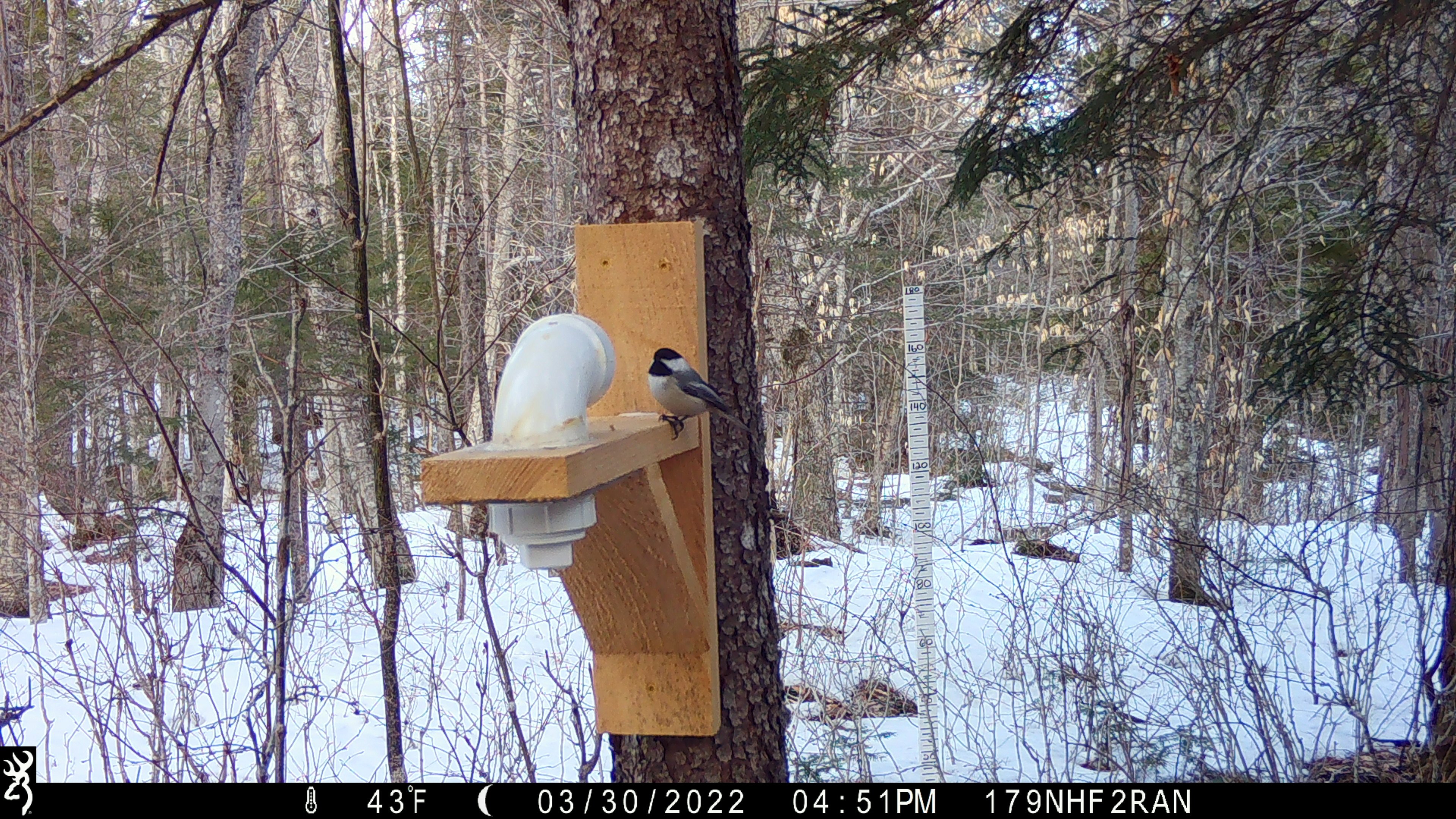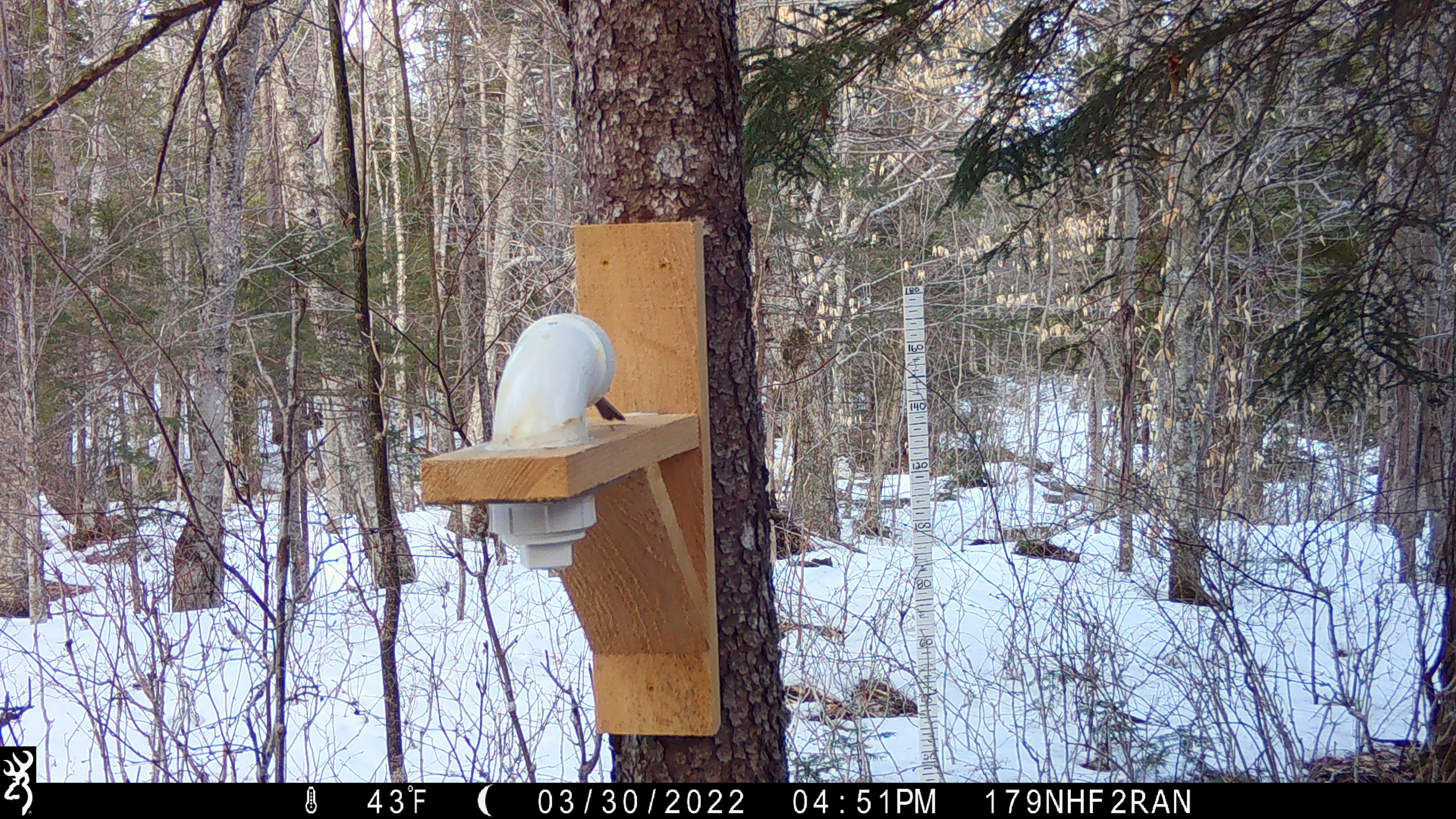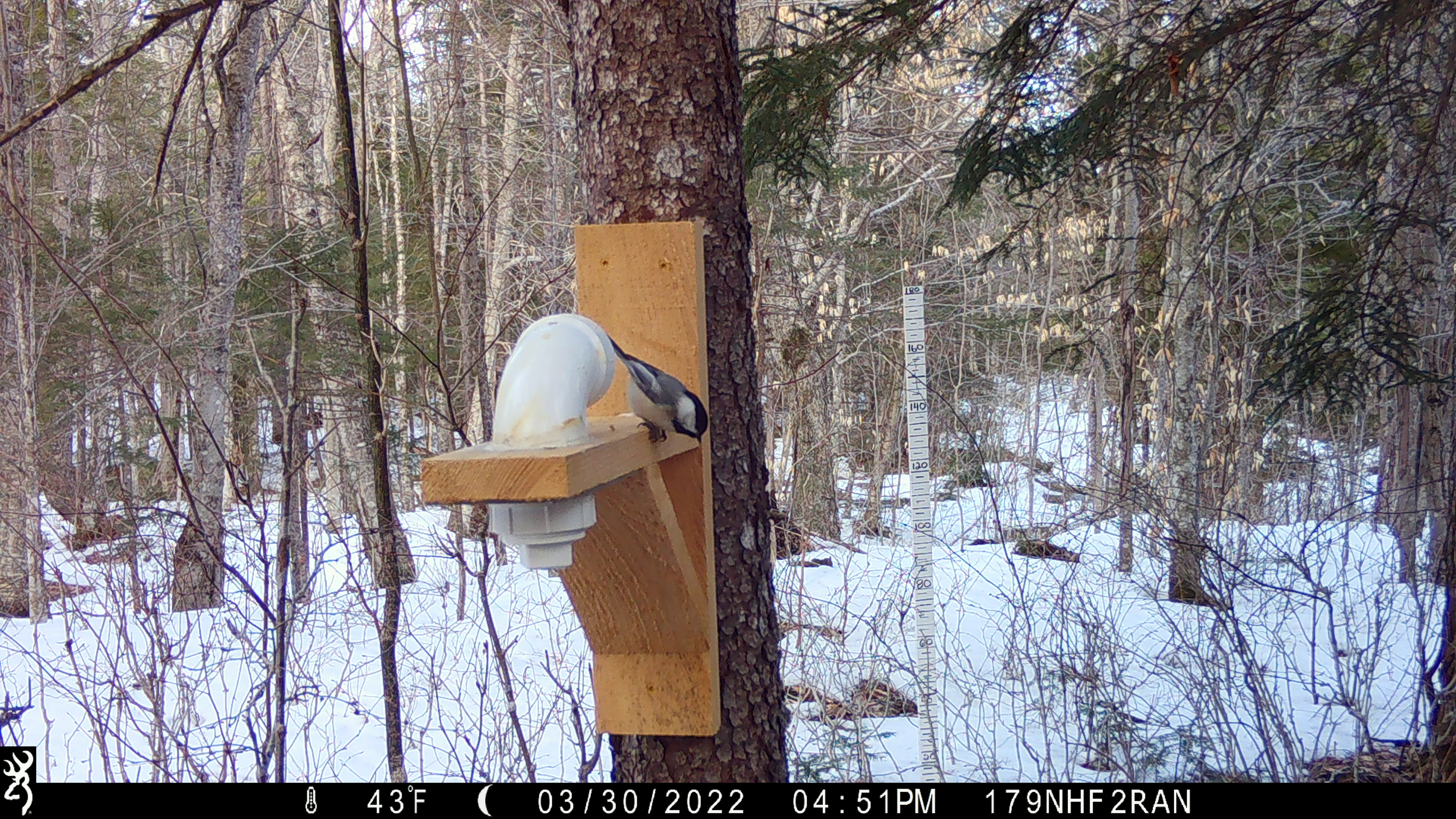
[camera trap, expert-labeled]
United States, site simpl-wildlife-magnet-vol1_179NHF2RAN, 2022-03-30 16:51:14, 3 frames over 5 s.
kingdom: Animalia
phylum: Chordata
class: Aves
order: Passeriformes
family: Paridae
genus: Poecile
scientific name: Poecile atricapillus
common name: black-capped chickadee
Black-capped chickadee (Poecile atricapillus).